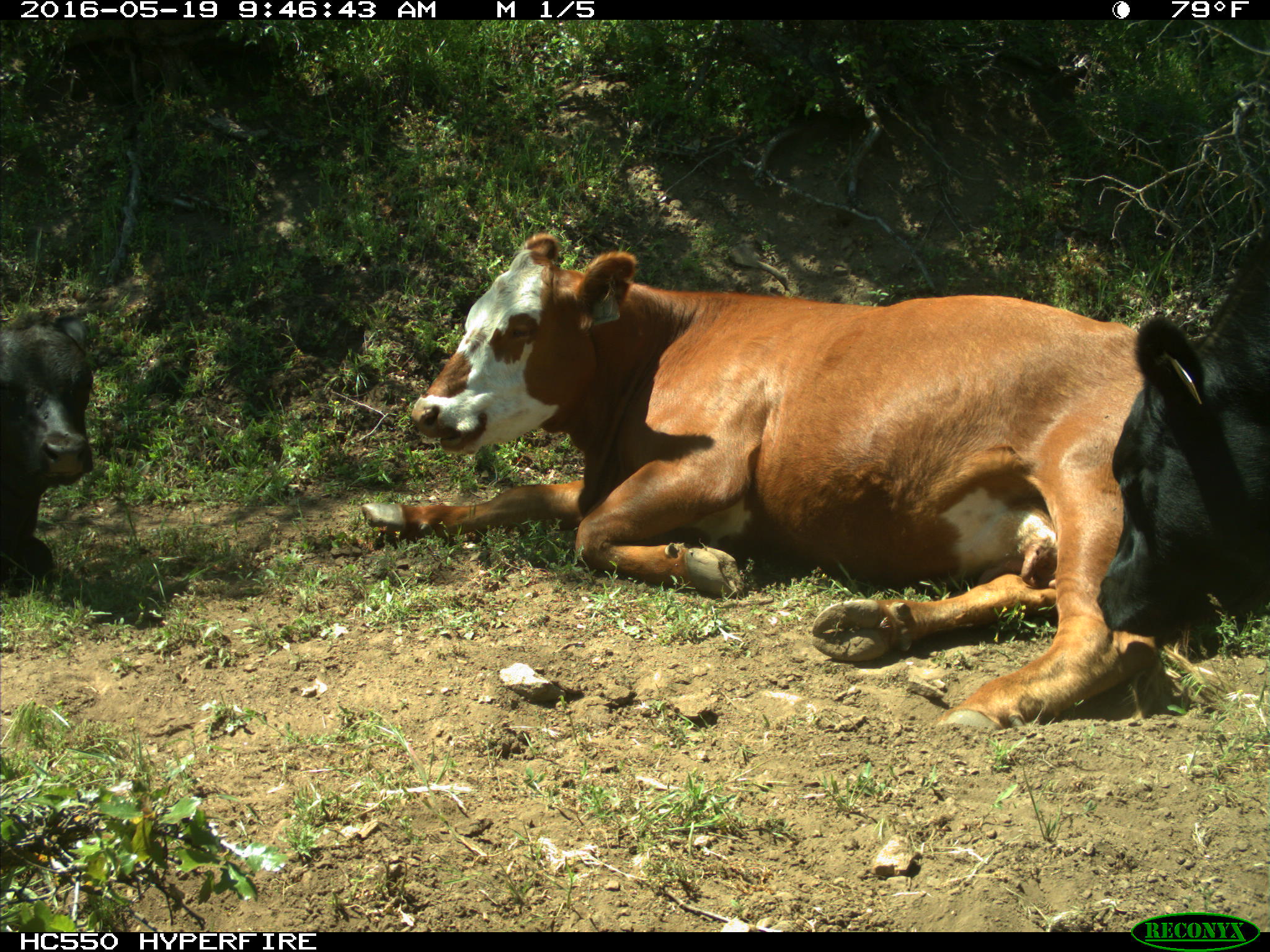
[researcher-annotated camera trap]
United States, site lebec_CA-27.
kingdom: Animalia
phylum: Chordata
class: Mammalia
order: Artiodactyla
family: Bovidae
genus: Bos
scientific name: Bos taurus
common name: domestic cow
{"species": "Bos taurus (domestic cow)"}